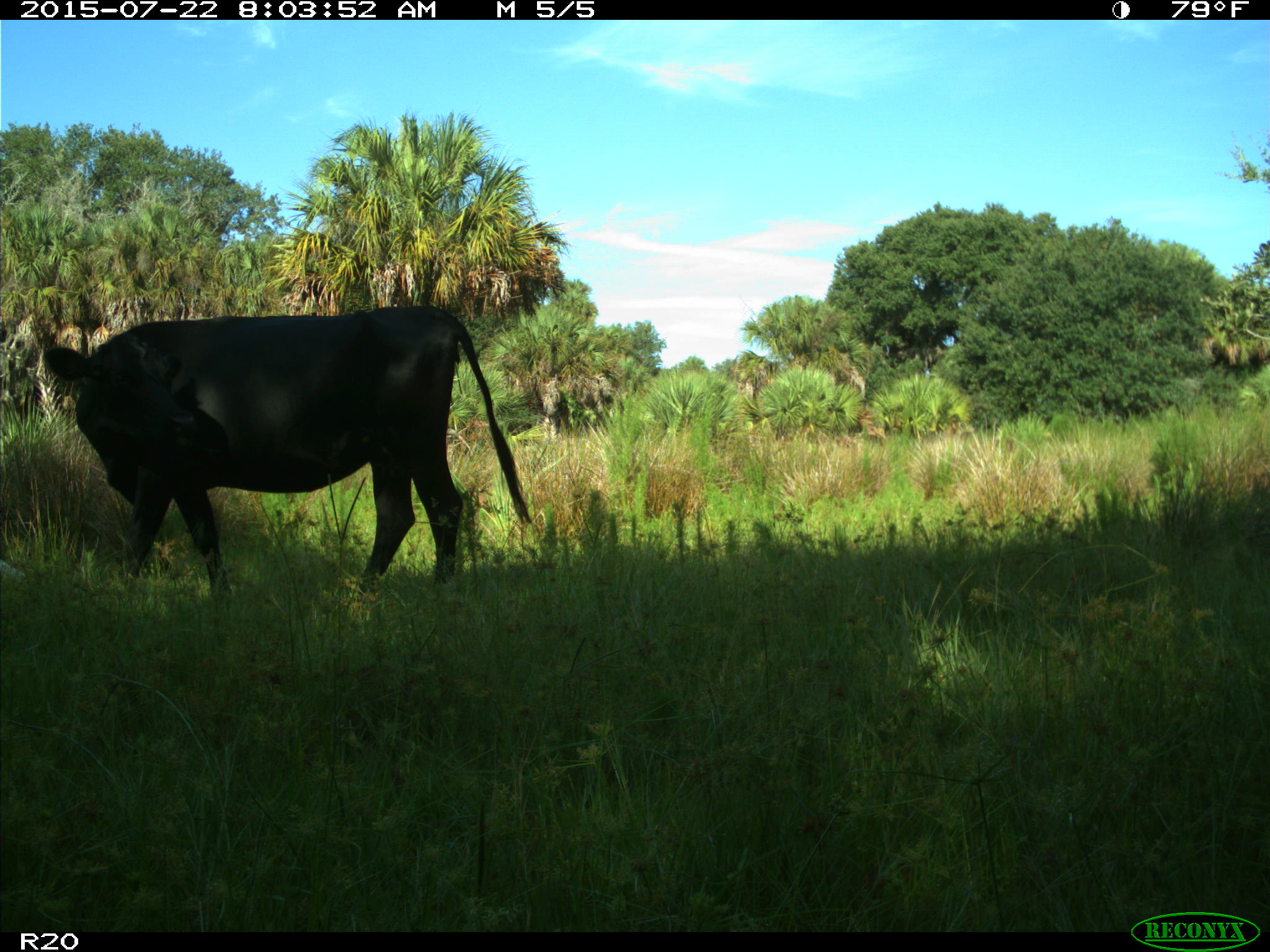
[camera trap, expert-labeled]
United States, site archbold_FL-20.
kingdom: Animalia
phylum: Chordata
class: Mammalia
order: Artiodactyla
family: Bovidae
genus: Bos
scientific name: Bos taurus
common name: domestic cow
Bos taurus (domestic cow).